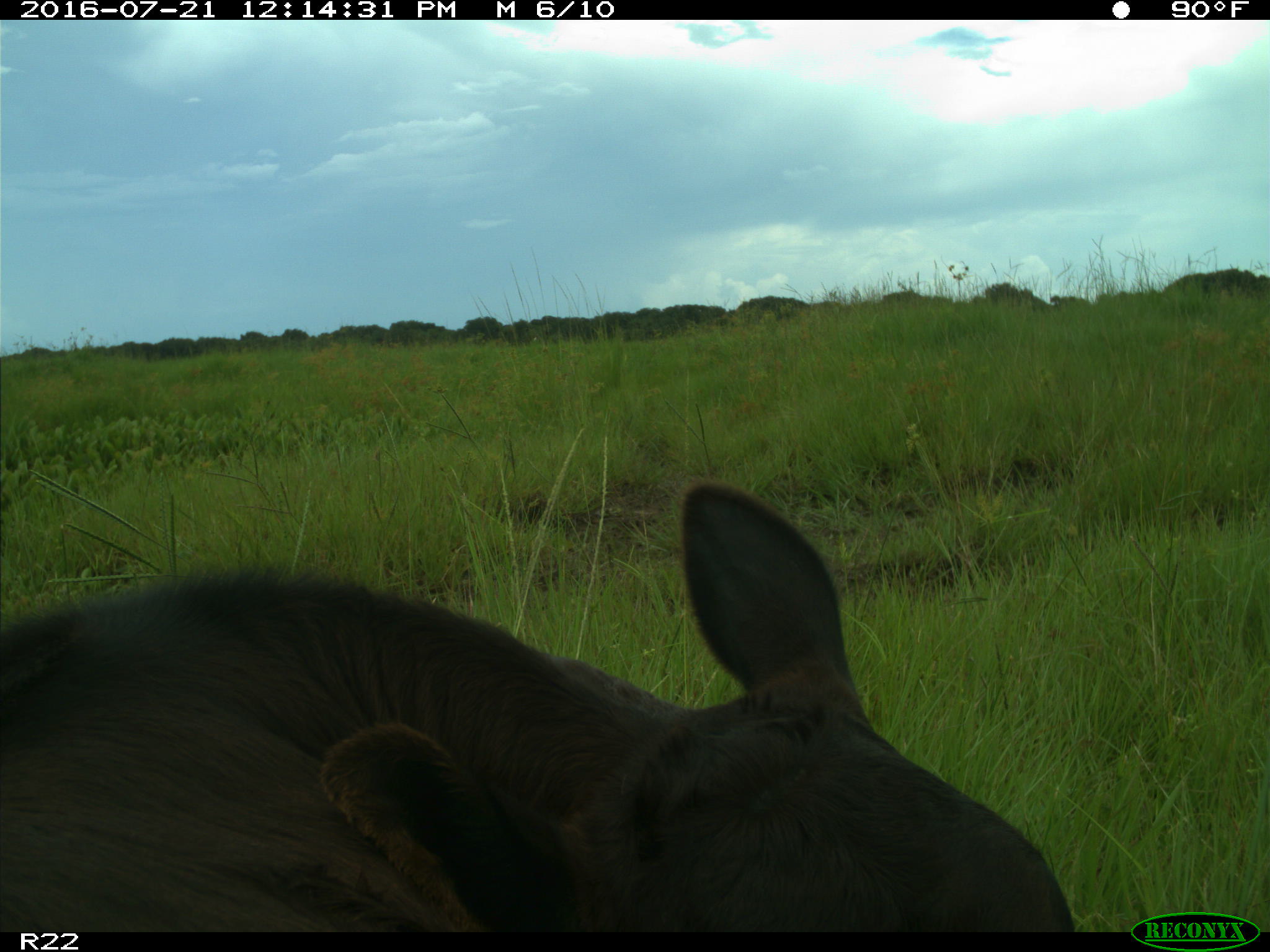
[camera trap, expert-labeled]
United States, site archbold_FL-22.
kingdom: Animalia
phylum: Chordata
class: Mammalia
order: Artiodactyla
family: Bovidae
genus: Bos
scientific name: Bos taurus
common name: domestic cow